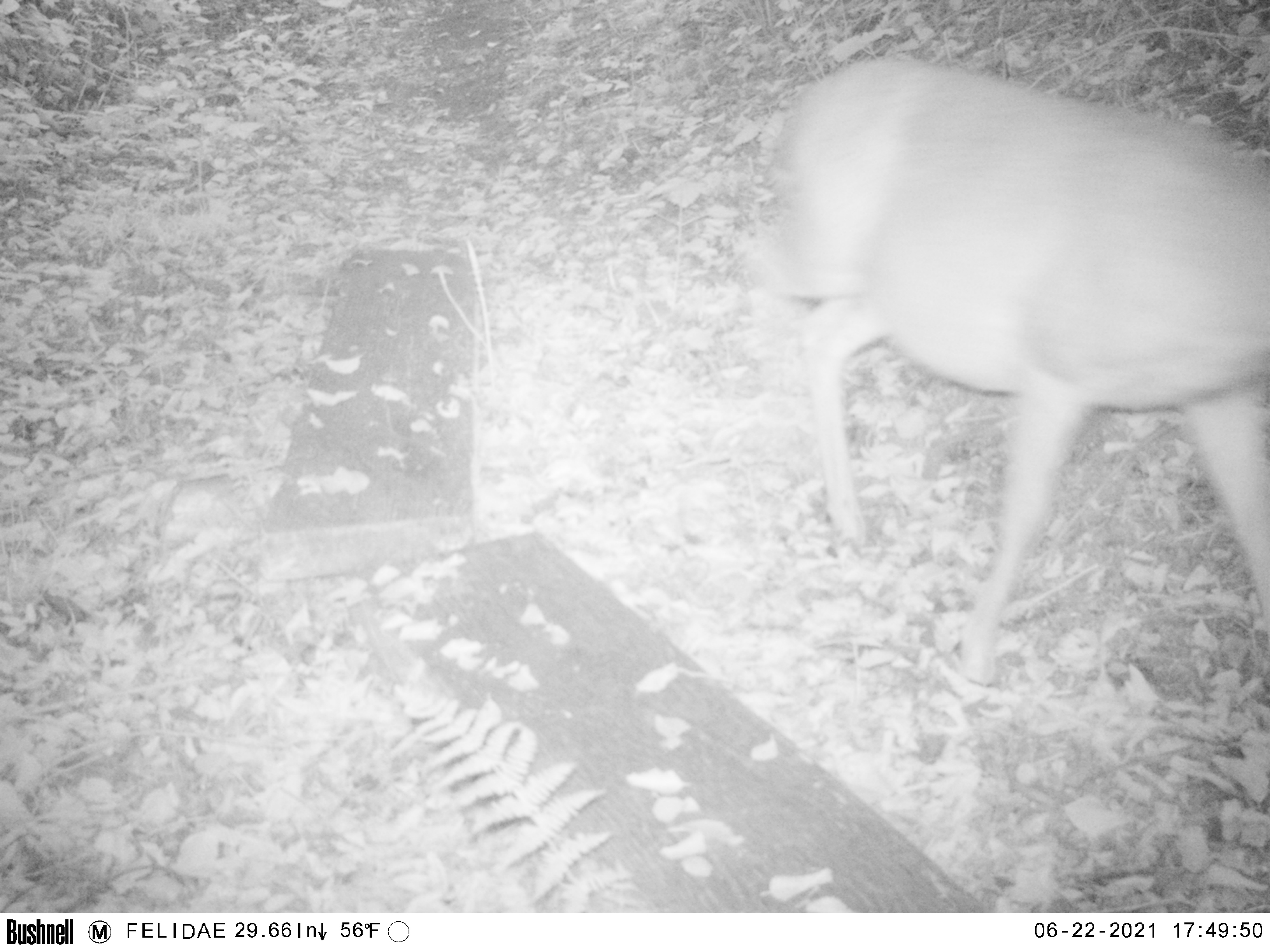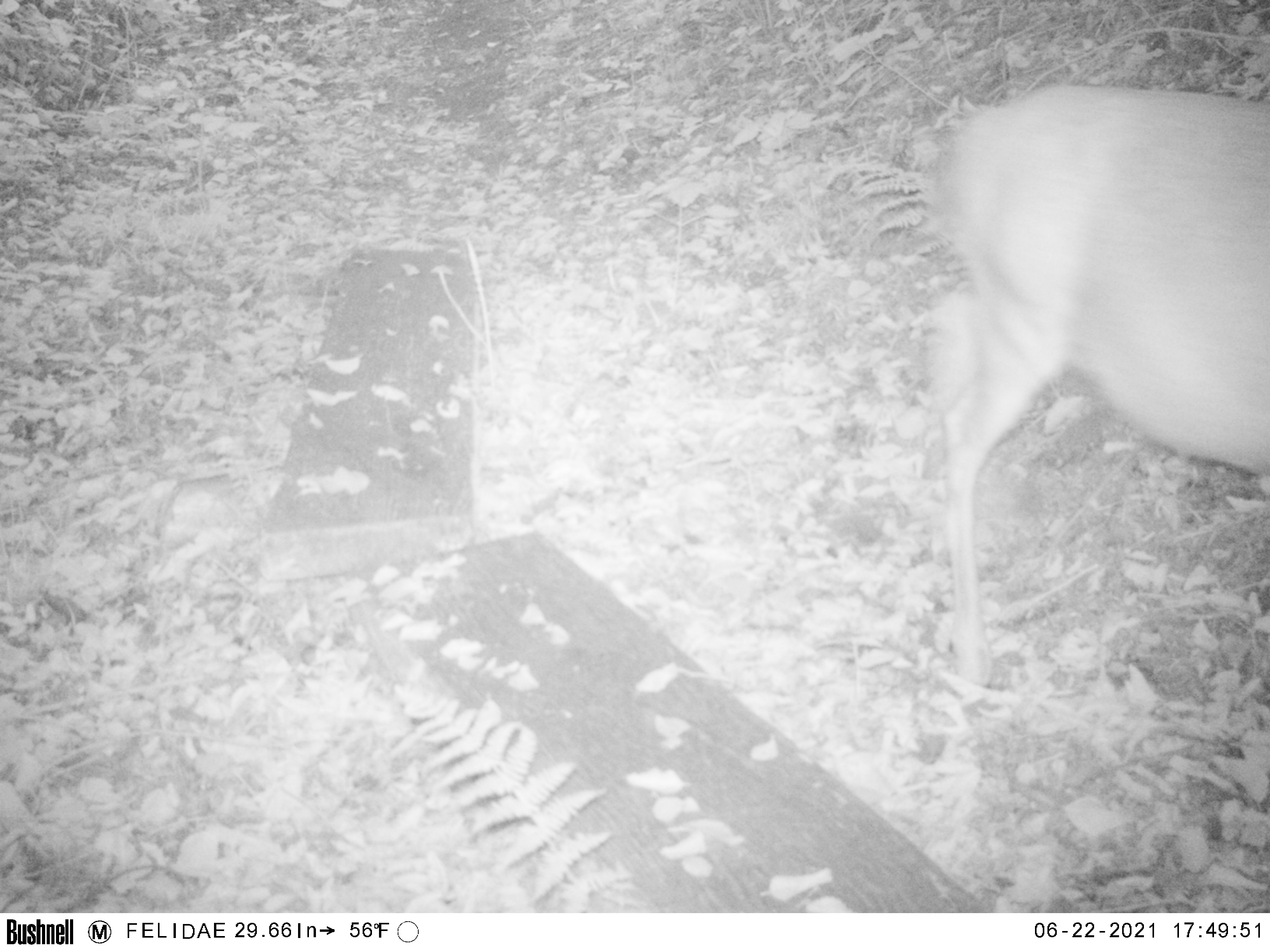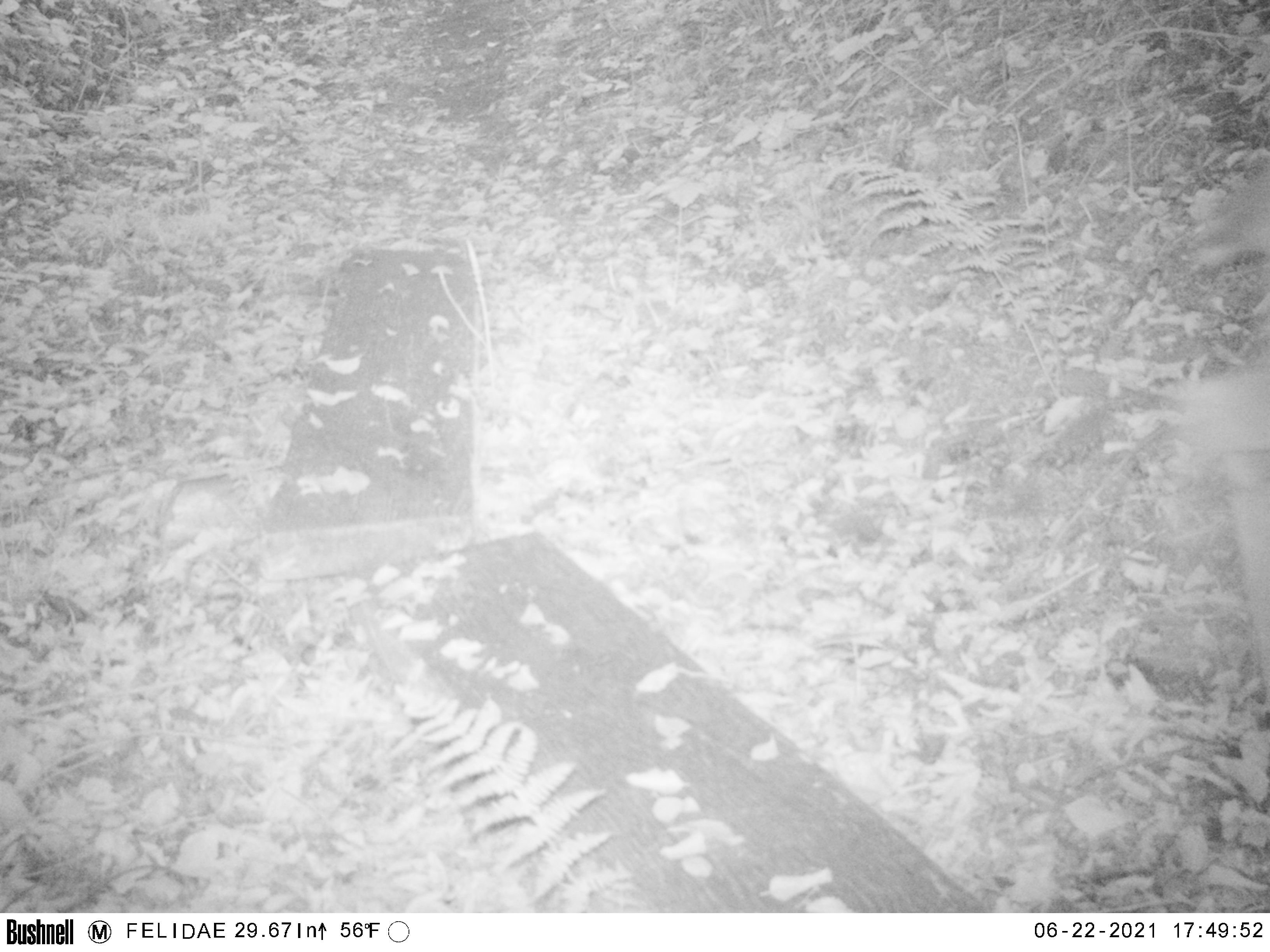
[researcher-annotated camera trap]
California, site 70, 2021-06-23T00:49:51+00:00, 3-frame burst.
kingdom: Animalia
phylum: Chordata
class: Mammalia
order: Artiodactyla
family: Cervidae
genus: Odocoileus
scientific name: Odocoileus hemionus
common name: mule deer